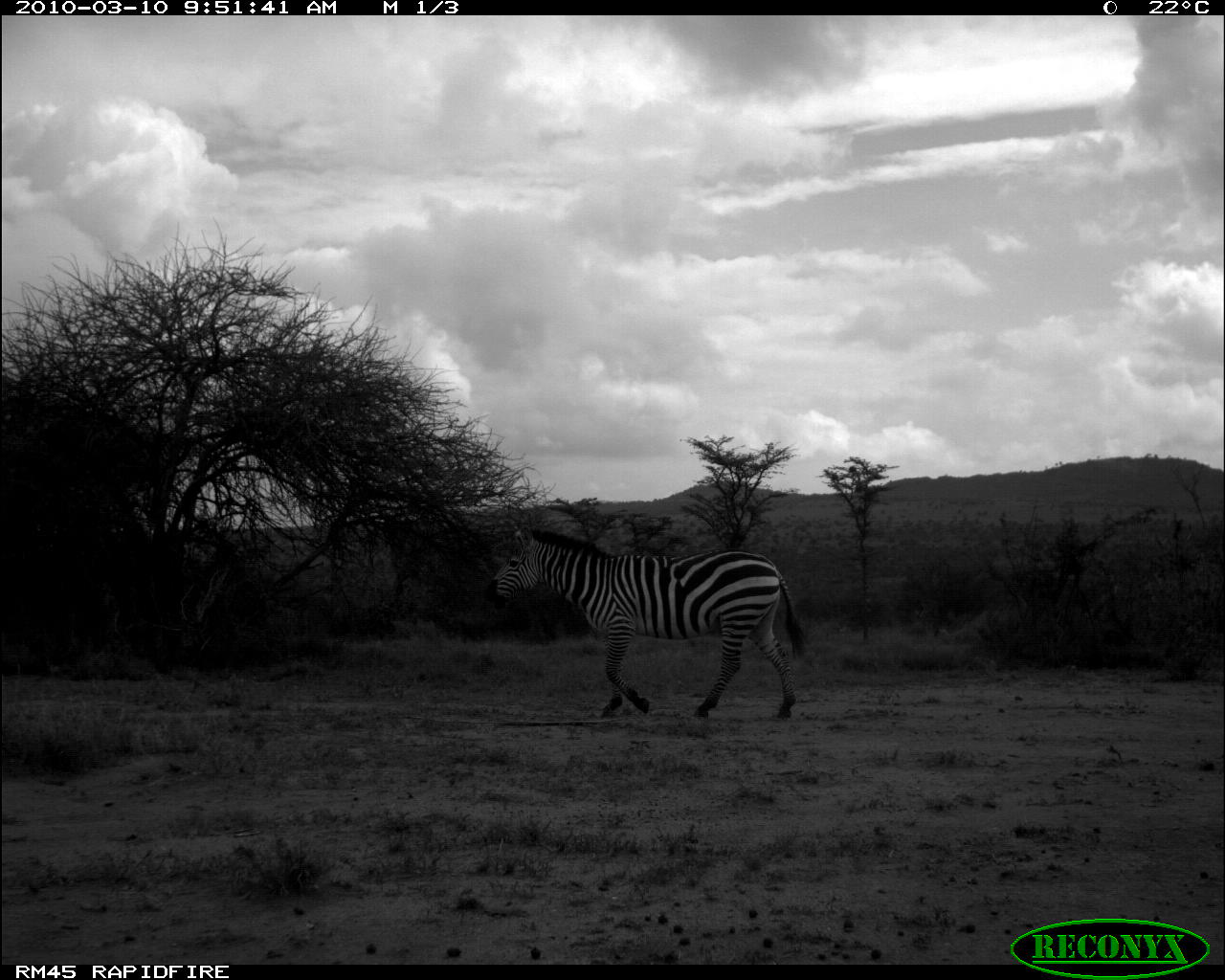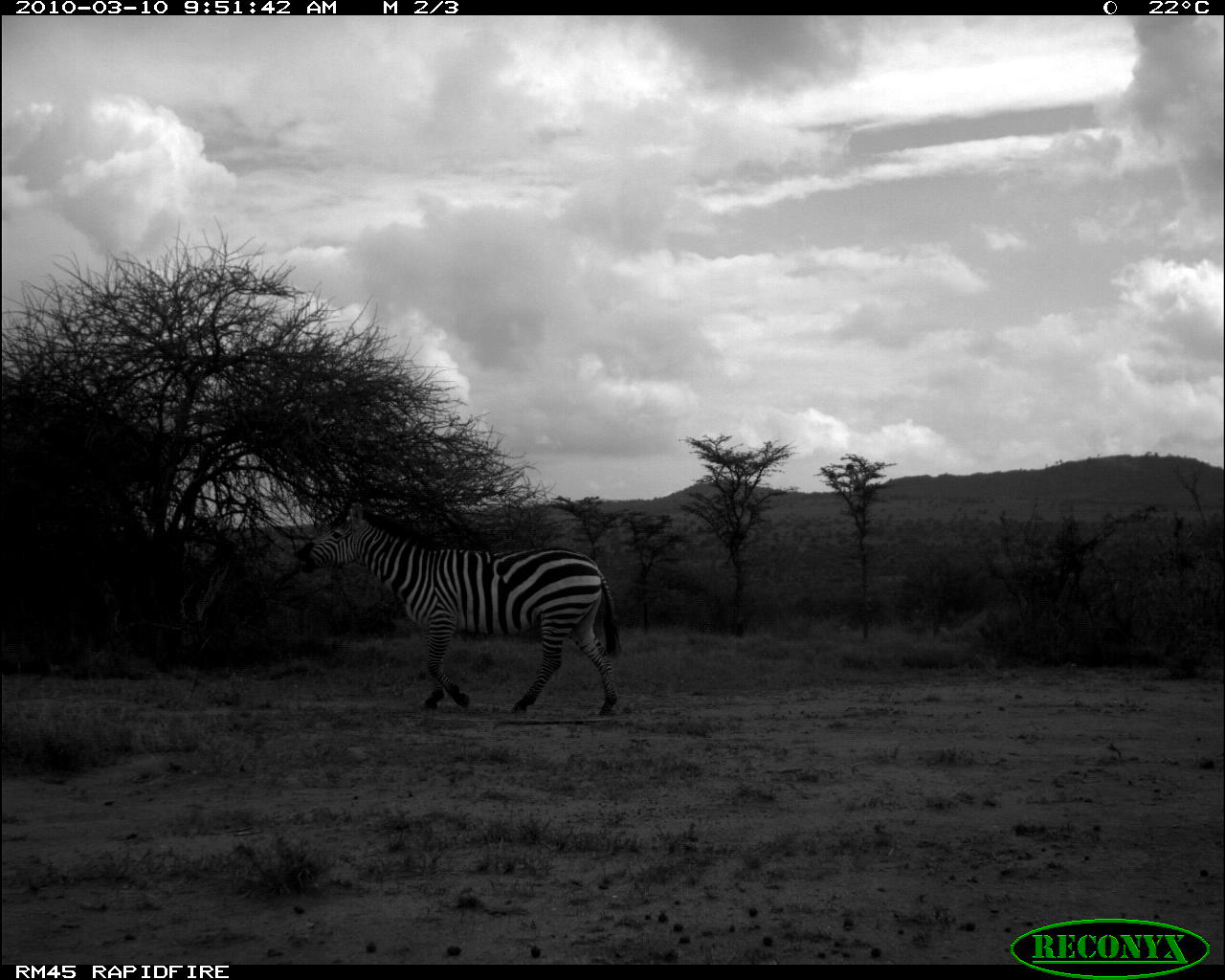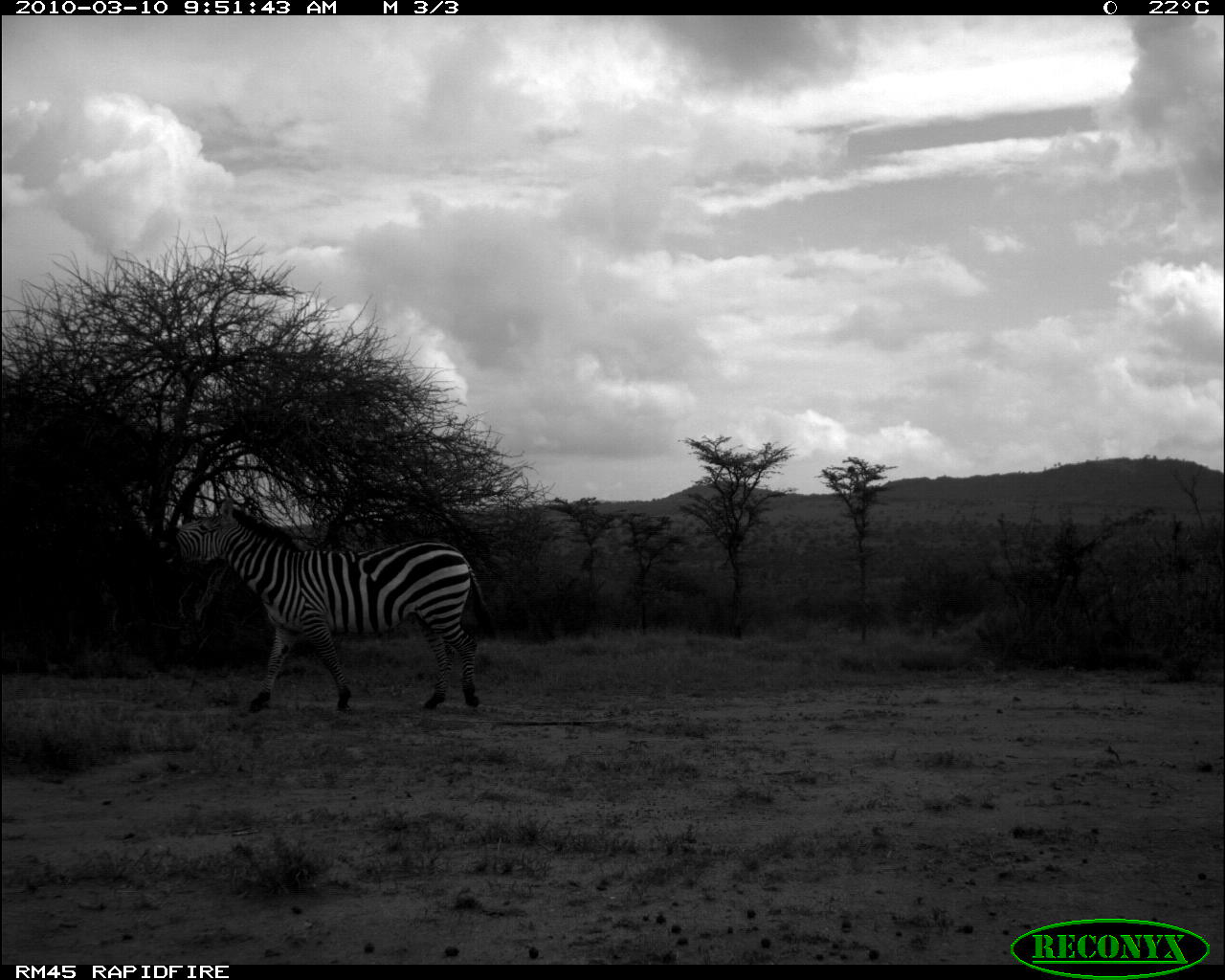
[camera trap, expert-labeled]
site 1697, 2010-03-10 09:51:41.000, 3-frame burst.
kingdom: Animalia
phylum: Chordata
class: Mammalia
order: Perissodactyla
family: Equidae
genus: Equus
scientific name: Equus quagga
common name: plains zebra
Equus quagga (plains zebra), count 1.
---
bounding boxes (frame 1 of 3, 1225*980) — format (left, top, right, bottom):
equus quagga: (483, 525, 808, 724)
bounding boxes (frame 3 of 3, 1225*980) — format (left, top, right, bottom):
equus quagga: (164, 496, 495, 708)